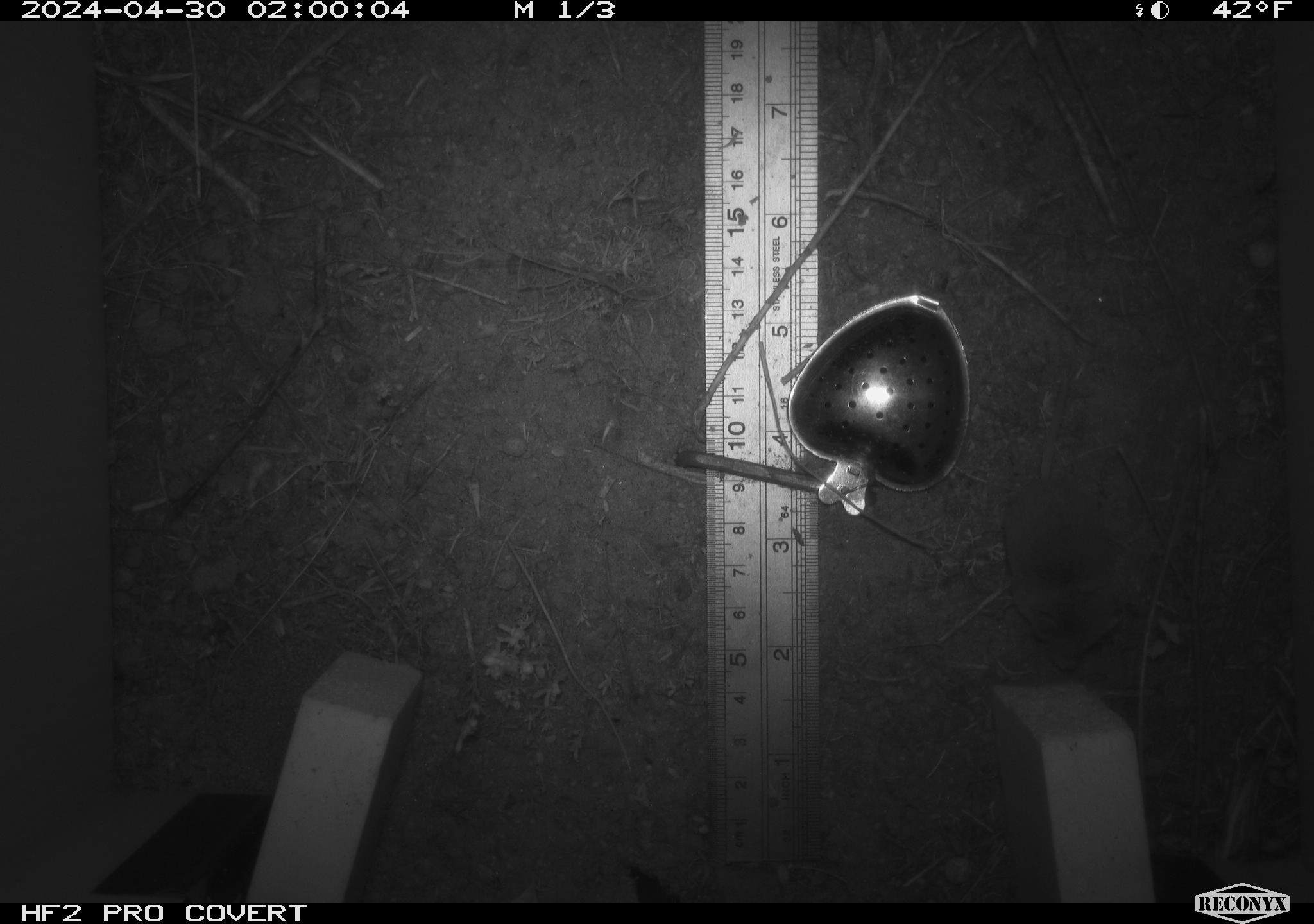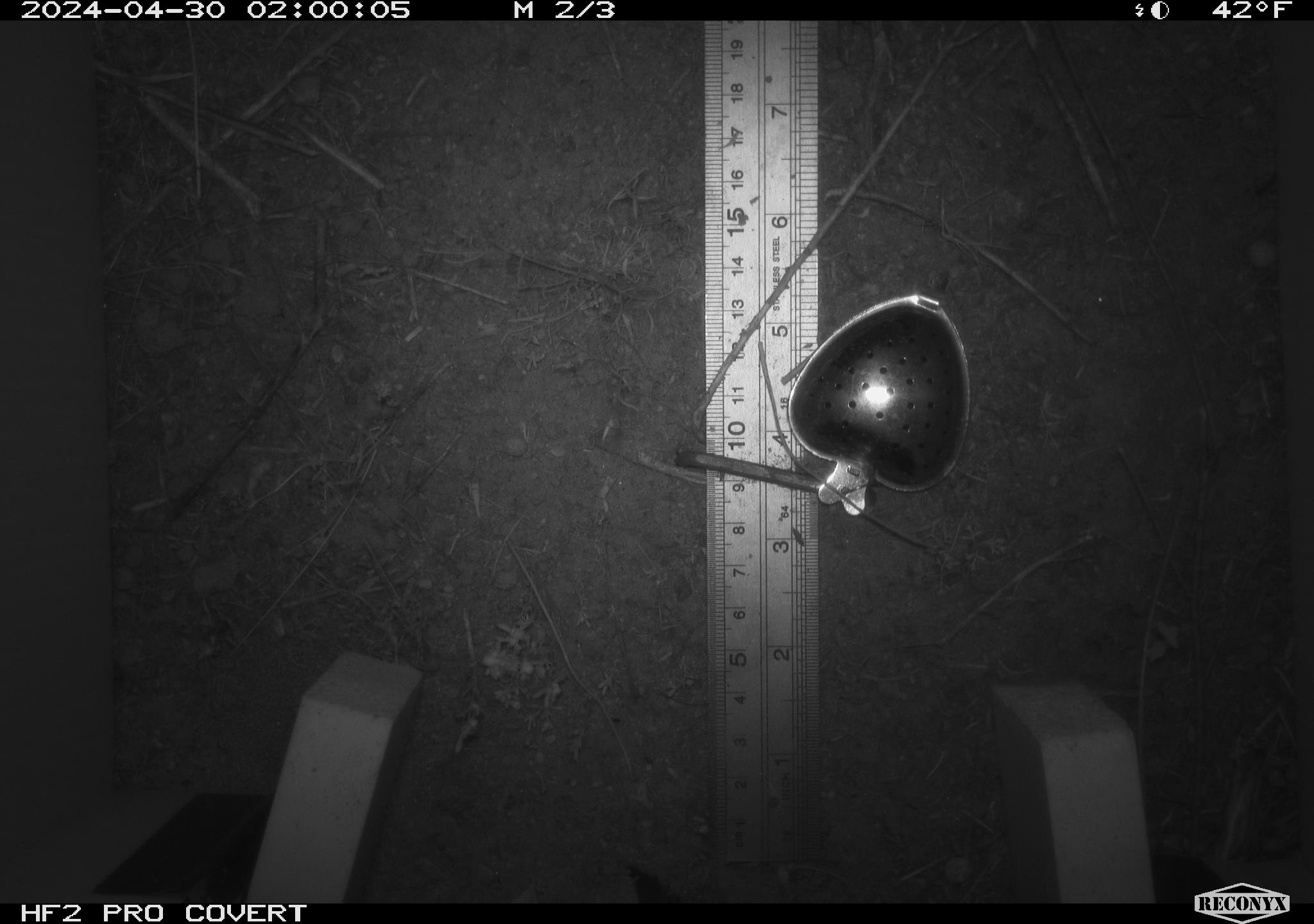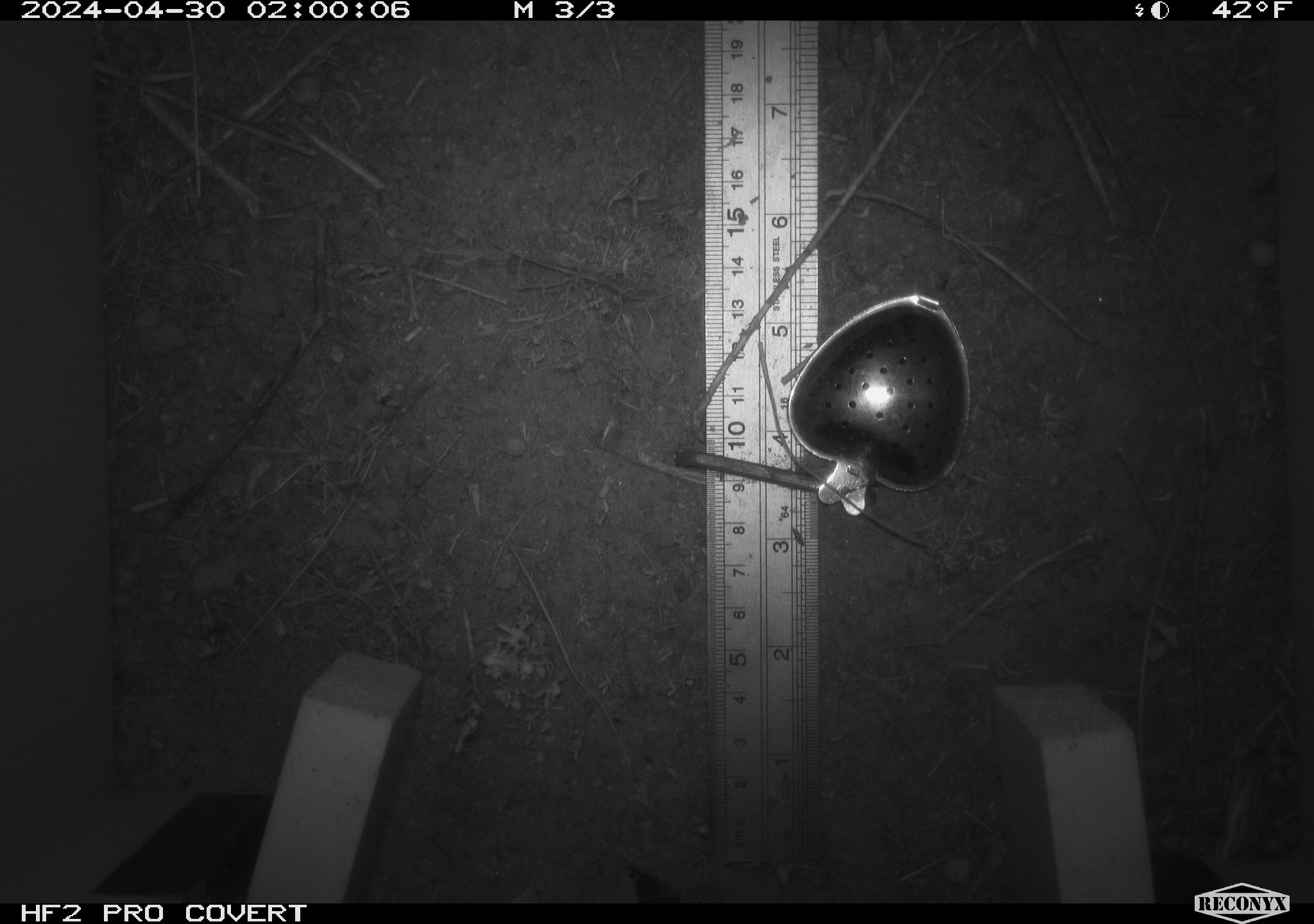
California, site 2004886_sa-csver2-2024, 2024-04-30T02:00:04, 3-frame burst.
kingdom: Animalia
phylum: Chordata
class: Mammalia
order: Rodentia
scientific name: Rodentia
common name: rodent